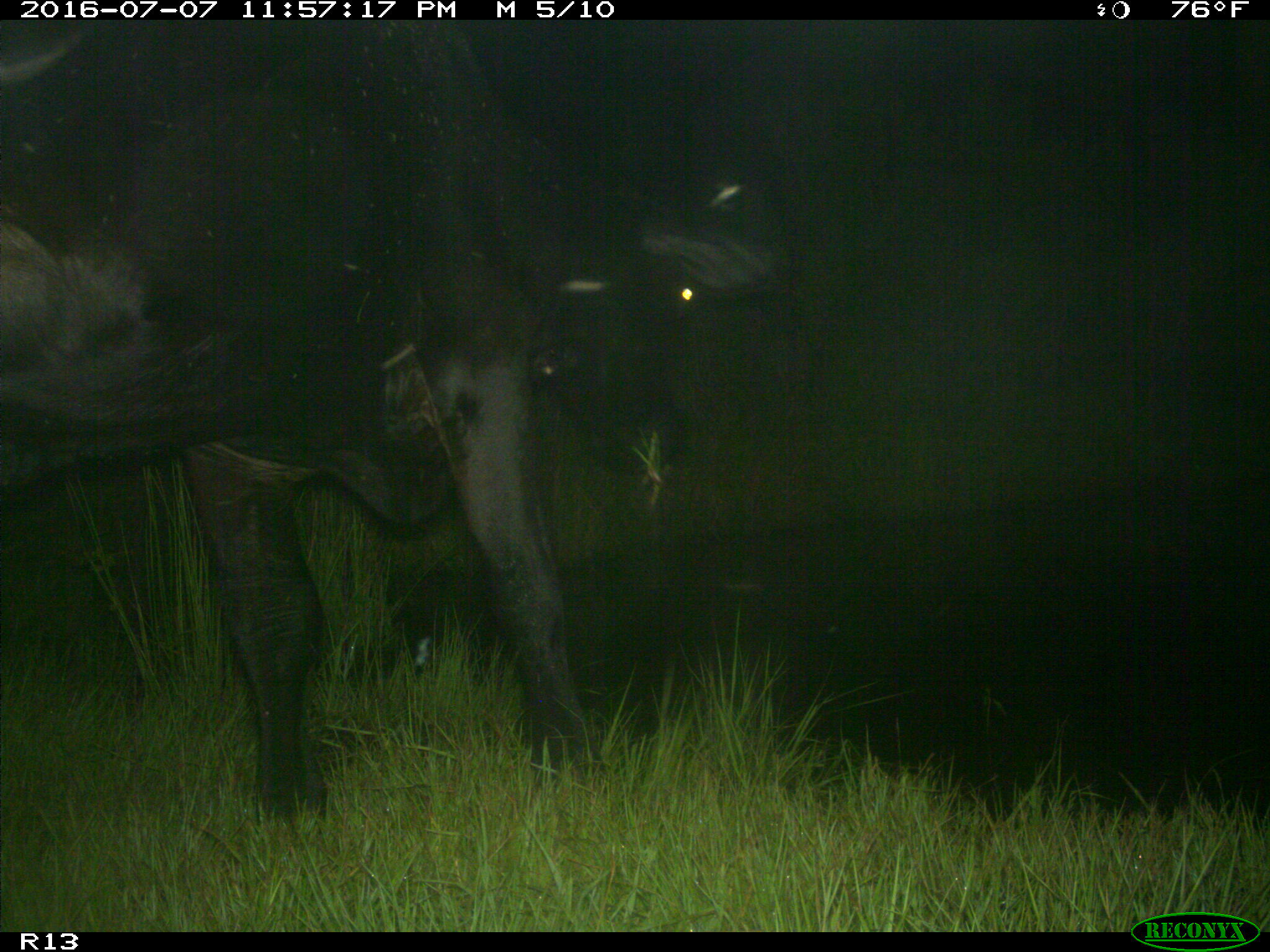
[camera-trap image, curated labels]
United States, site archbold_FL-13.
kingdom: Animalia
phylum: Chordata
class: Mammalia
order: Artiodactyla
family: Bovidae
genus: Bos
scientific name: Bos taurus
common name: domestic cow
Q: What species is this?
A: Bos taurus (domestic cow).